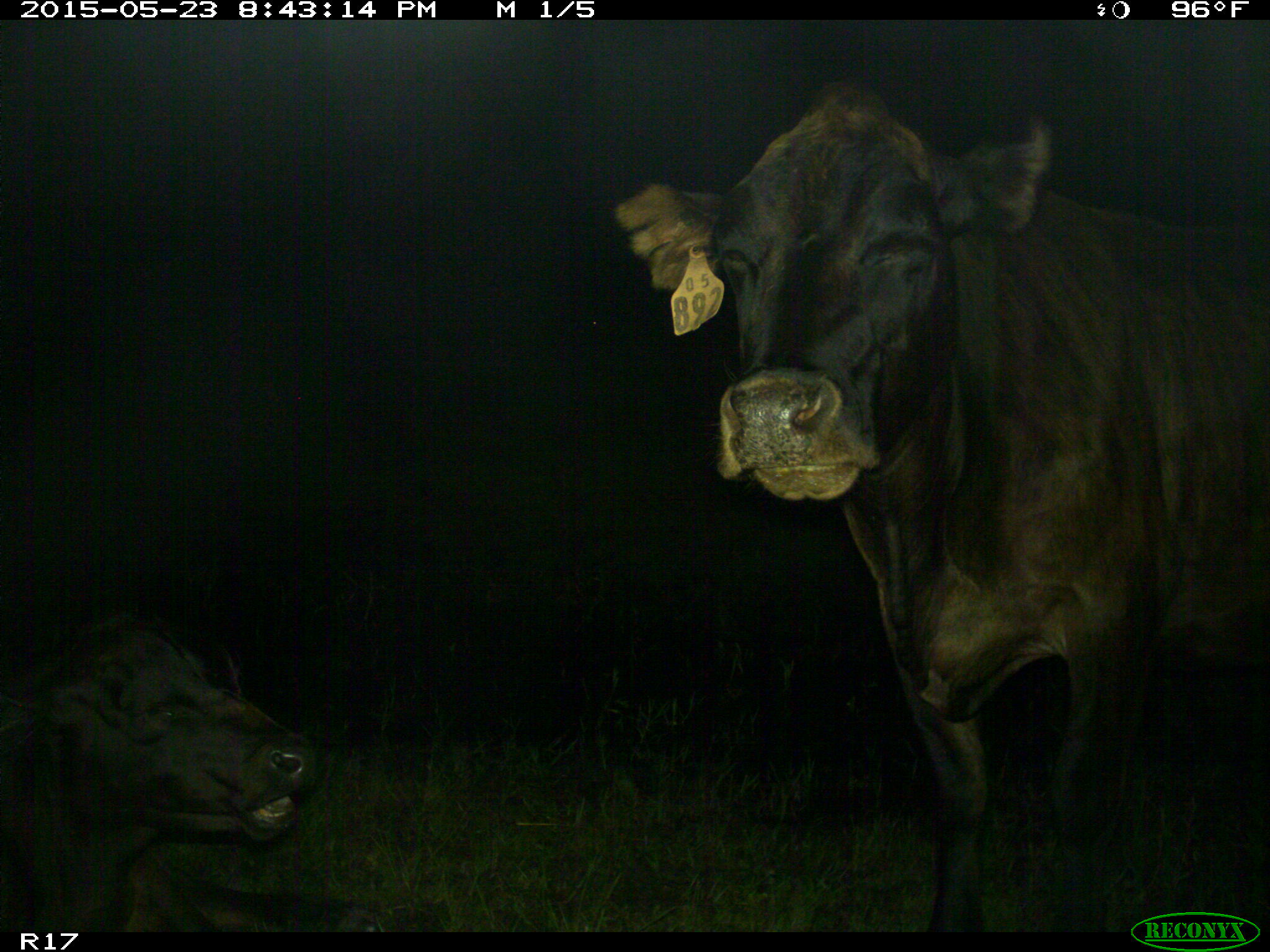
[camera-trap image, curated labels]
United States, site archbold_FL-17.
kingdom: Animalia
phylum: Chordata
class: Mammalia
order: Artiodactyla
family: Bovidae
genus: Bos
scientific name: Bos taurus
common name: domestic cow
Bos taurus (domestic cow).